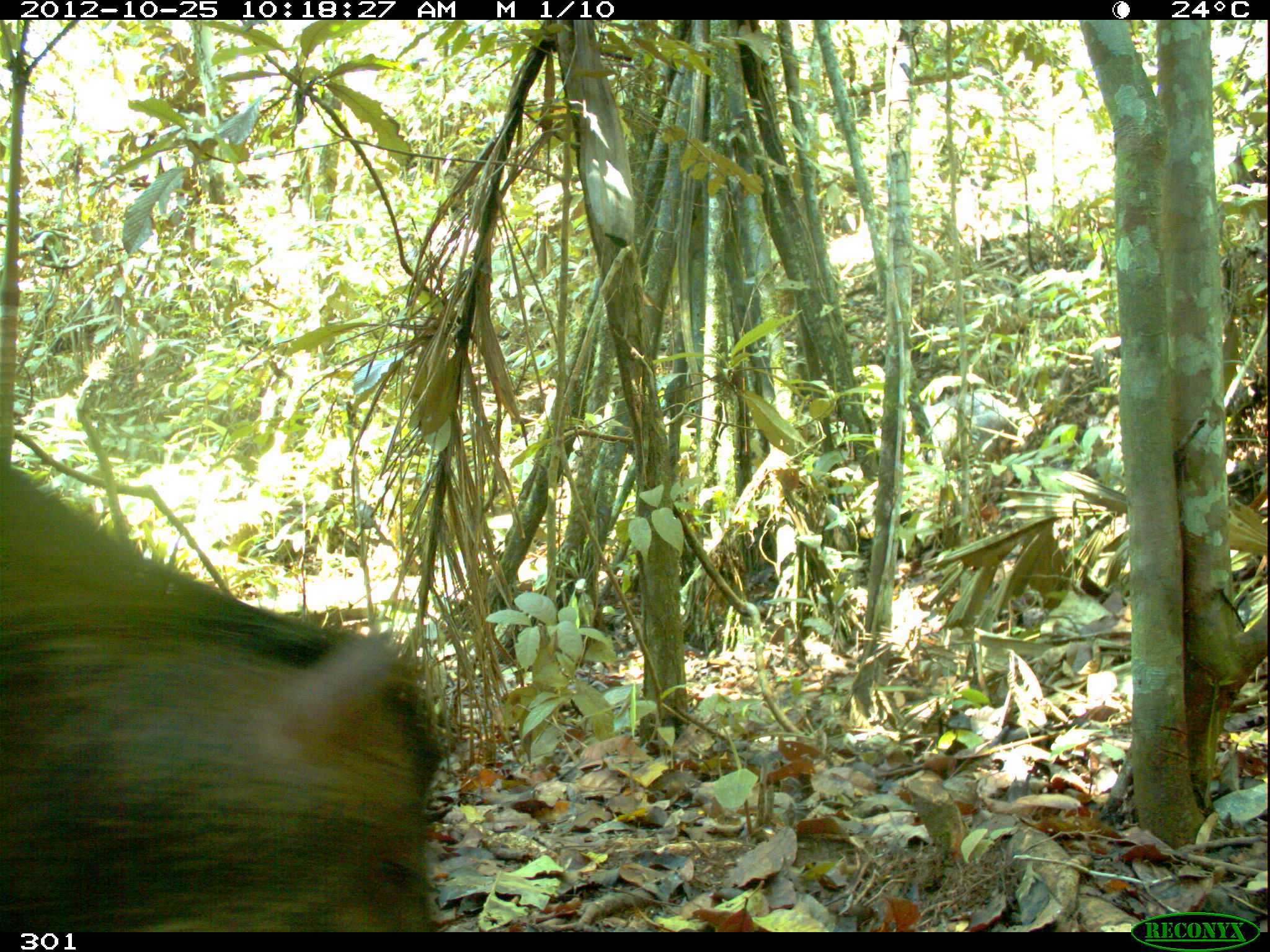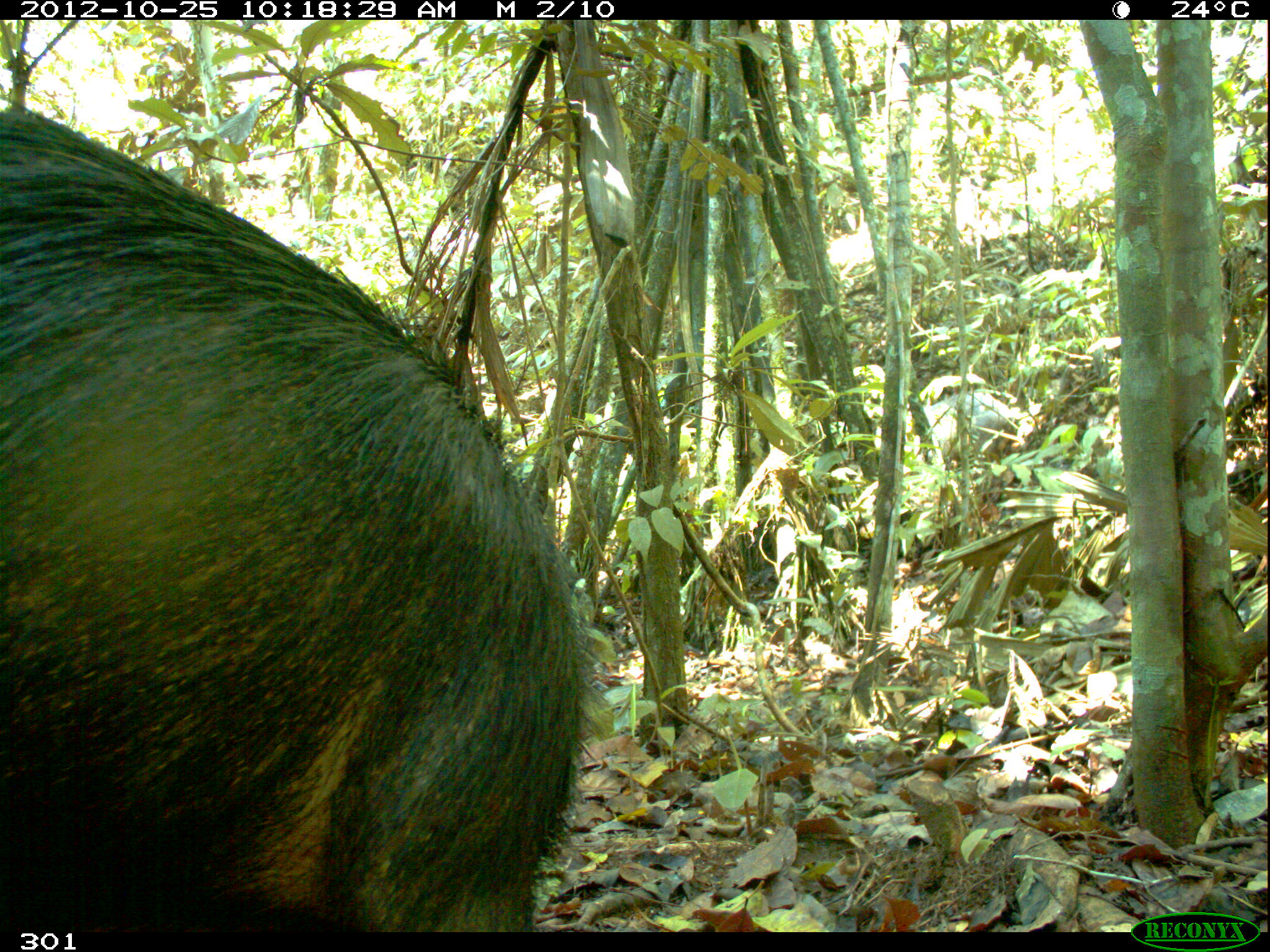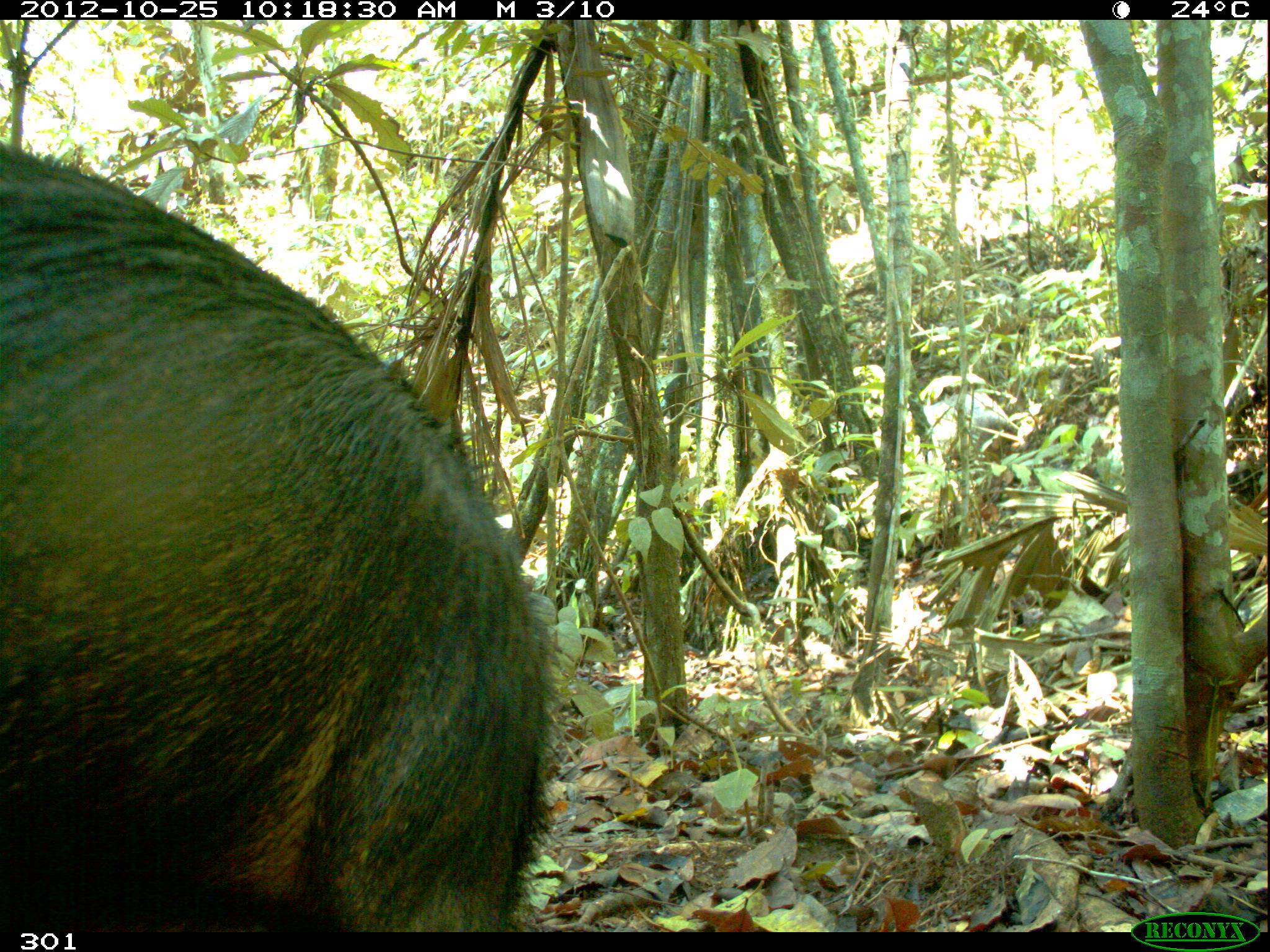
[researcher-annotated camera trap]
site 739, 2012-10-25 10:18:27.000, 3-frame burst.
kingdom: Animalia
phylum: Chordata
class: Mammalia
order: Artiodactyla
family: Tayassuidae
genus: Tayassu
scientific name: Tayassu pecari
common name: white-lipped peccary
Tayassu pecari (white-lipped peccary).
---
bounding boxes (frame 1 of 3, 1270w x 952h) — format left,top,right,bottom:
tayassu pecari: 0,469,443,930; 920,390,1013,466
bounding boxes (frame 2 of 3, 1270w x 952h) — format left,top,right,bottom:
tayassu pecari: 1,106,603,927; 925,389,1014,471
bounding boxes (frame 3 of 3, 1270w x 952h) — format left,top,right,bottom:
tayassu pecari: 0,147,564,930; 922,390,1020,467